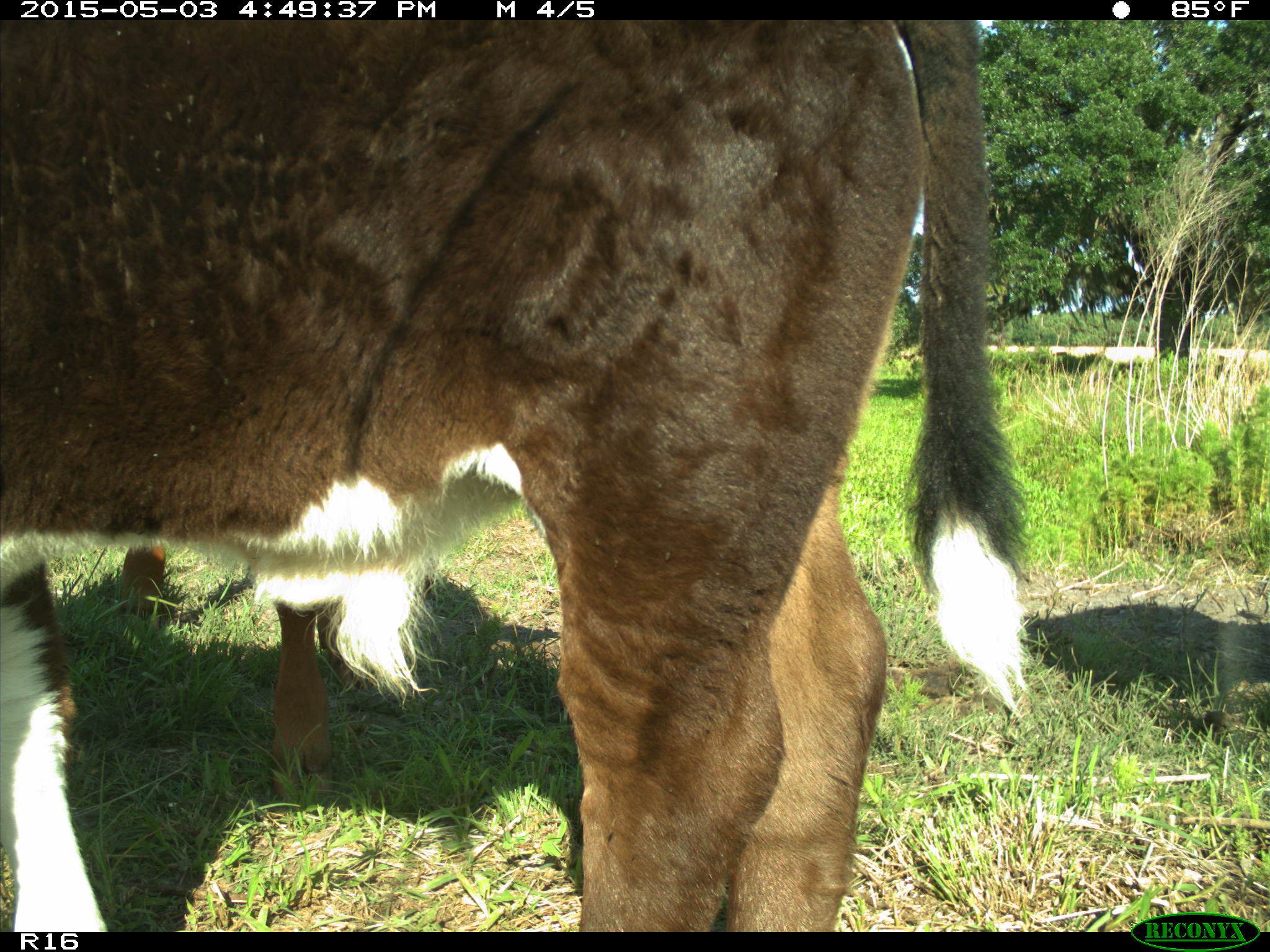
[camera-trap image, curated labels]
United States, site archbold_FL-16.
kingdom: Animalia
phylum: Chordata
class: Mammalia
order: Artiodactyla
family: Bovidae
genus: Bos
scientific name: Bos taurus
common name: domestic cow